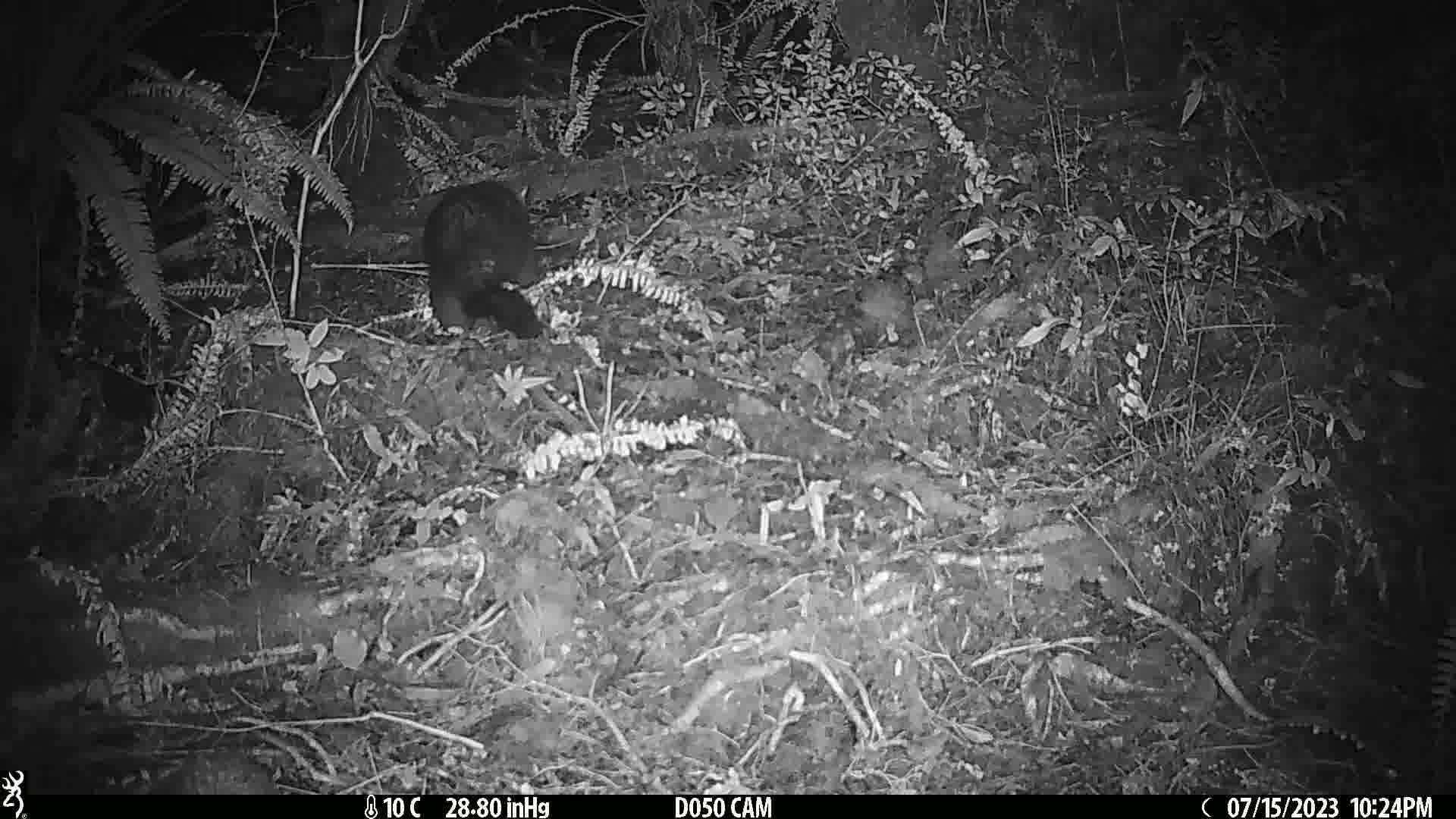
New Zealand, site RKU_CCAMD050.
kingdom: Animalia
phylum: Chordata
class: Mammalia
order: Diprotodontia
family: Phalangeridae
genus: Trichosurus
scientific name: Trichosurus vulpecula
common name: common brushtail possum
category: possum